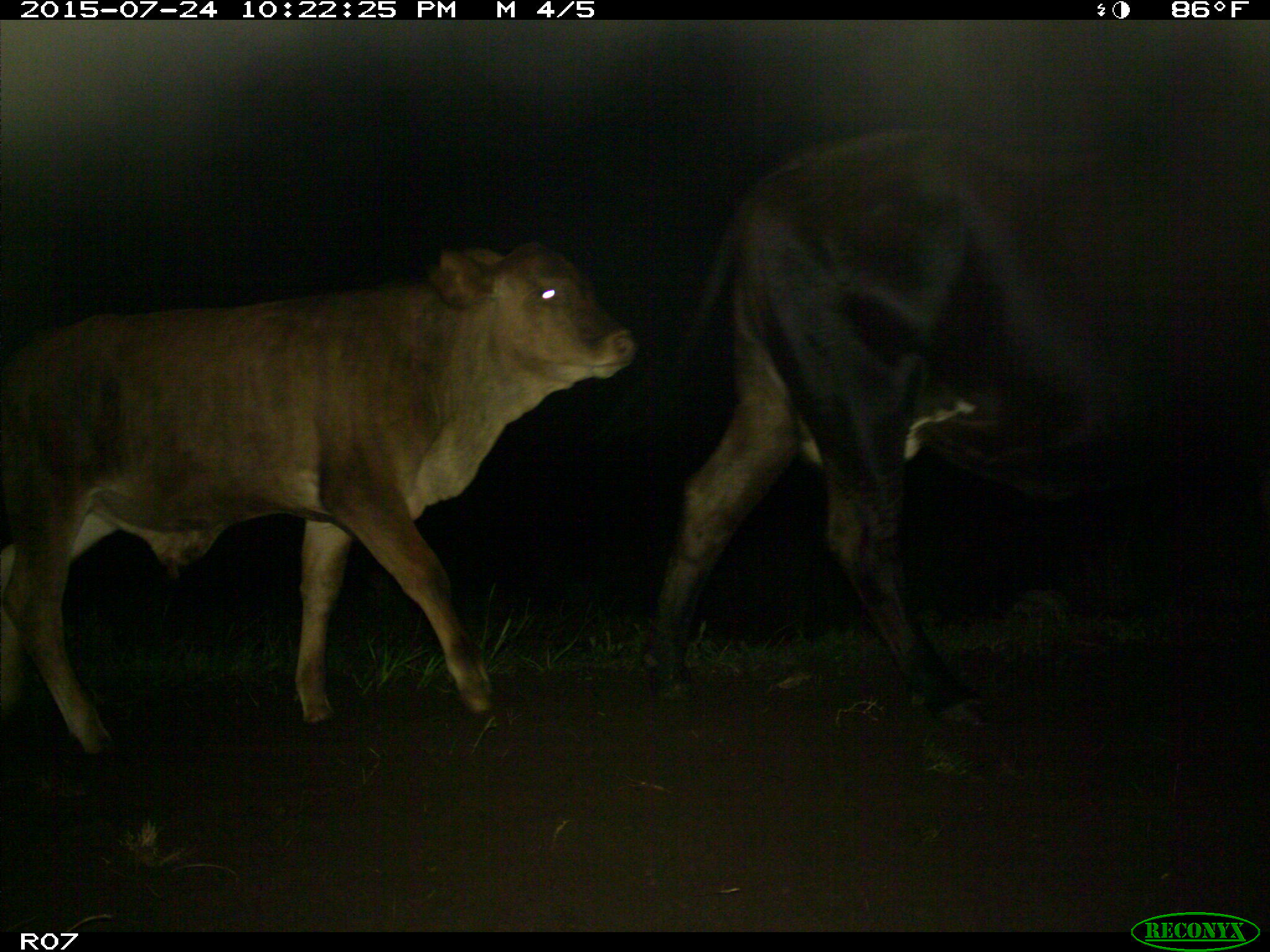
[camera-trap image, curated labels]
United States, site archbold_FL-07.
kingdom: Animalia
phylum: Chordata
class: Mammalia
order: Artiodactyla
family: Bovidae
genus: Bos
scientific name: Bos taurus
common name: domestic cow